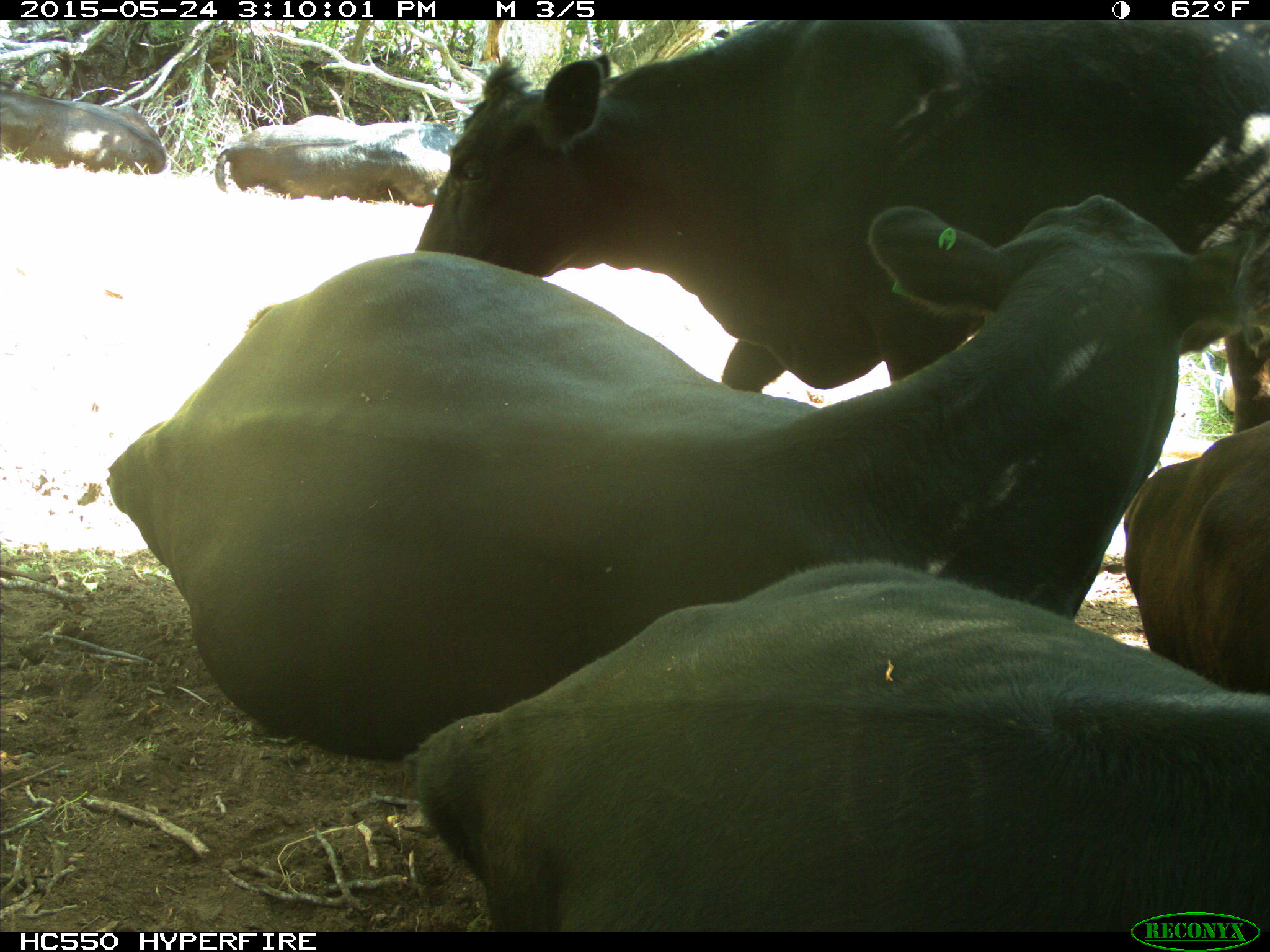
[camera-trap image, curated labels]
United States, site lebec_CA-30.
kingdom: Animalia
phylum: Chordata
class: Mammalia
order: Artiodactyla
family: Bovidae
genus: Bos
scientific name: Bos taurus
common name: domestic cow